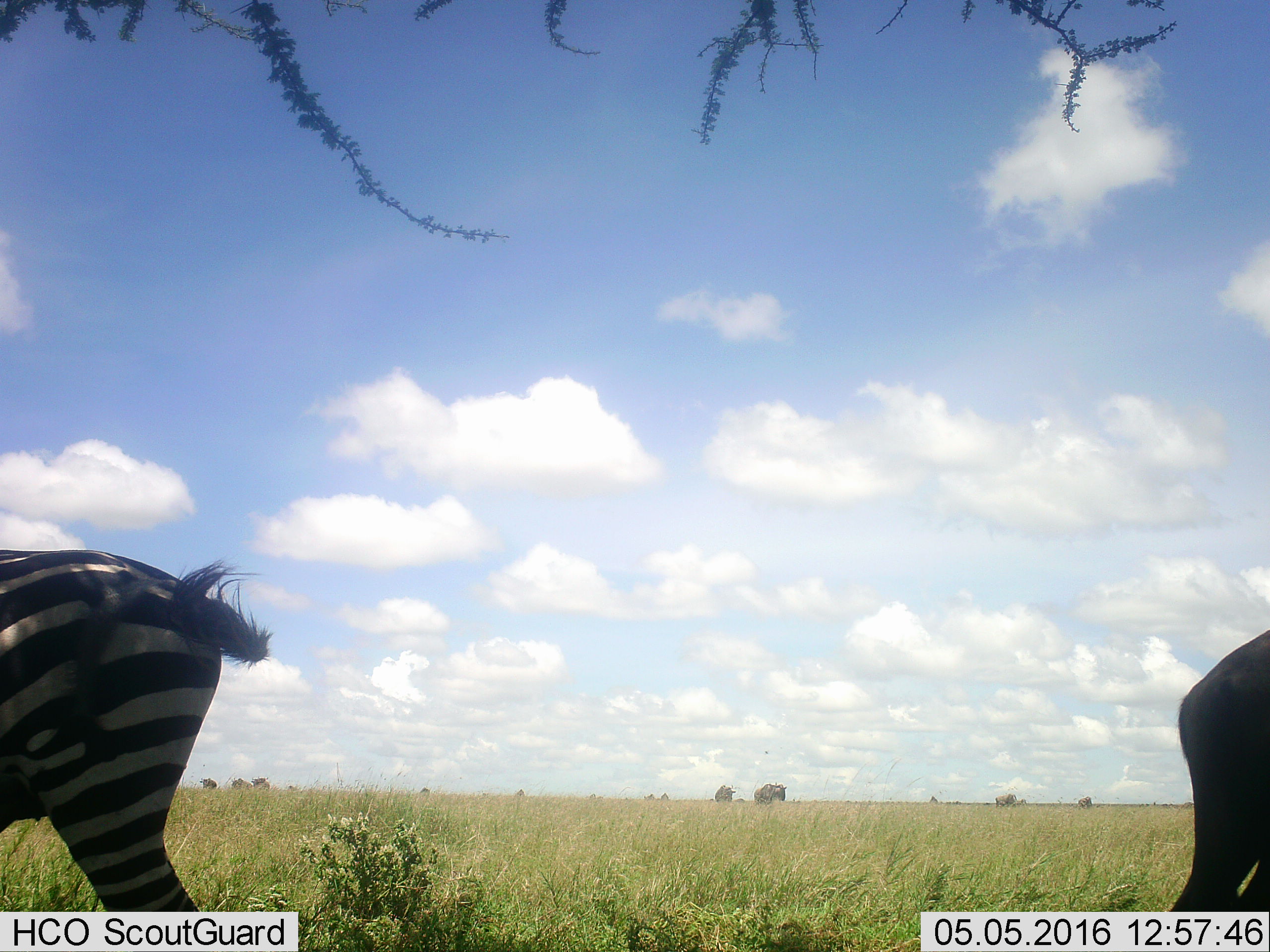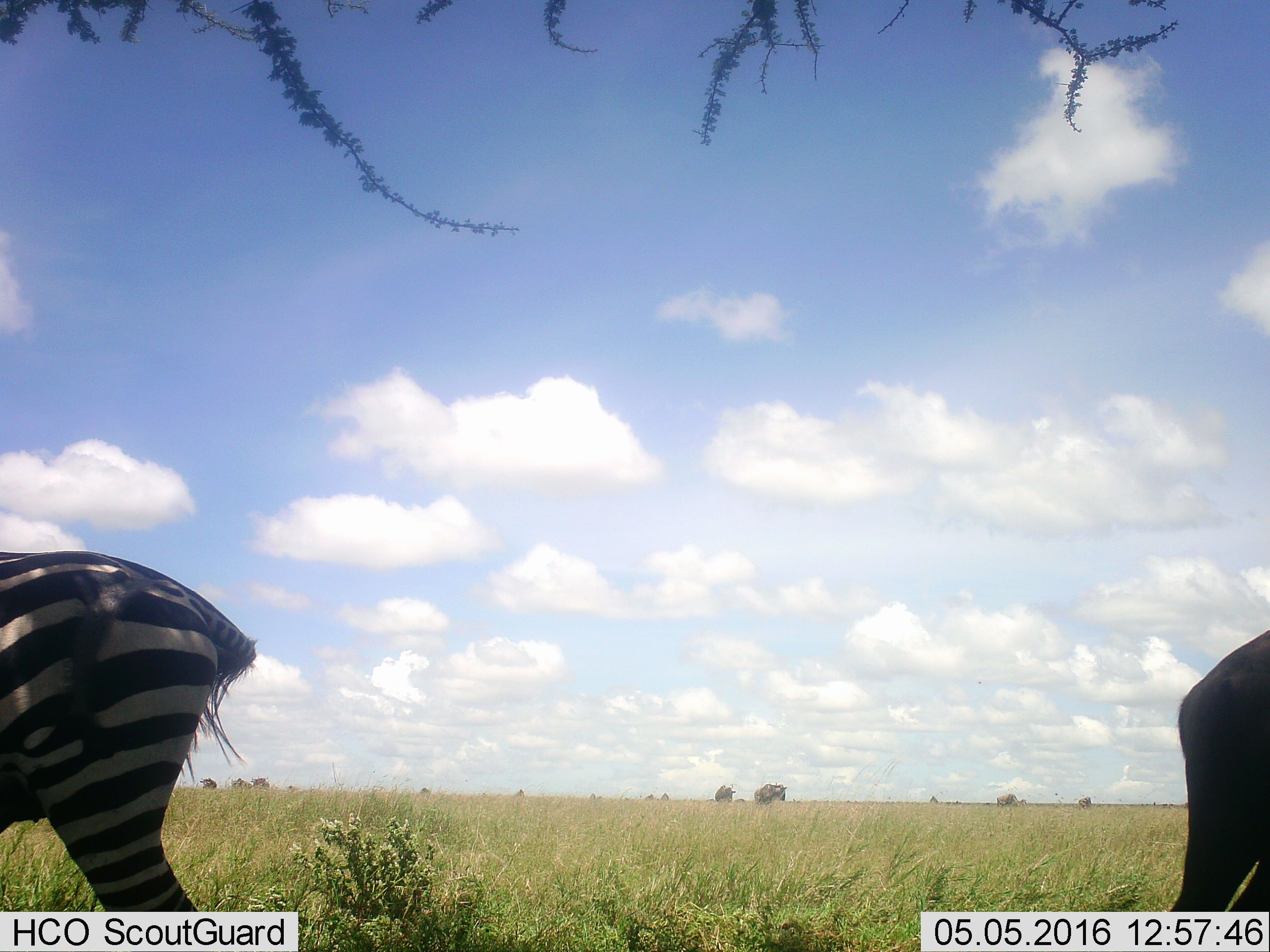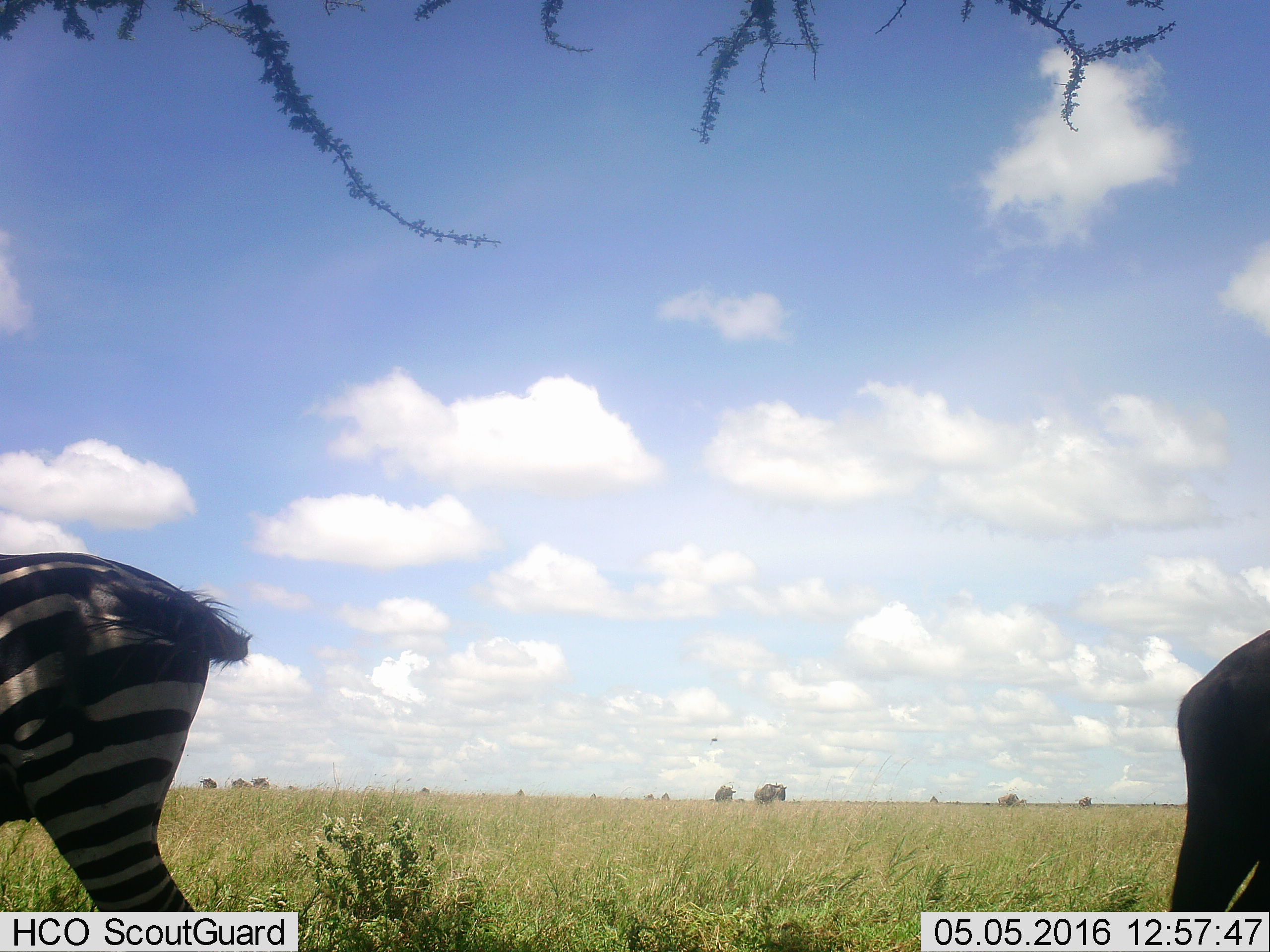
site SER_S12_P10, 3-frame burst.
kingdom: Animalia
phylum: Chordata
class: Mammalia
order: Artiodactyla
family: Bovidae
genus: Connochaetes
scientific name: Connochaetes taurinus taurinus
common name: blue wildebeest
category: wildebeestblue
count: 11-50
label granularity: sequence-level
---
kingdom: Animalia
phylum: Chordata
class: Mammalia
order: Perissodactyla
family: Equidae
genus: Equus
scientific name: Equus quagga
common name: plains zebra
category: zebraplains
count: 1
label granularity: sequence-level